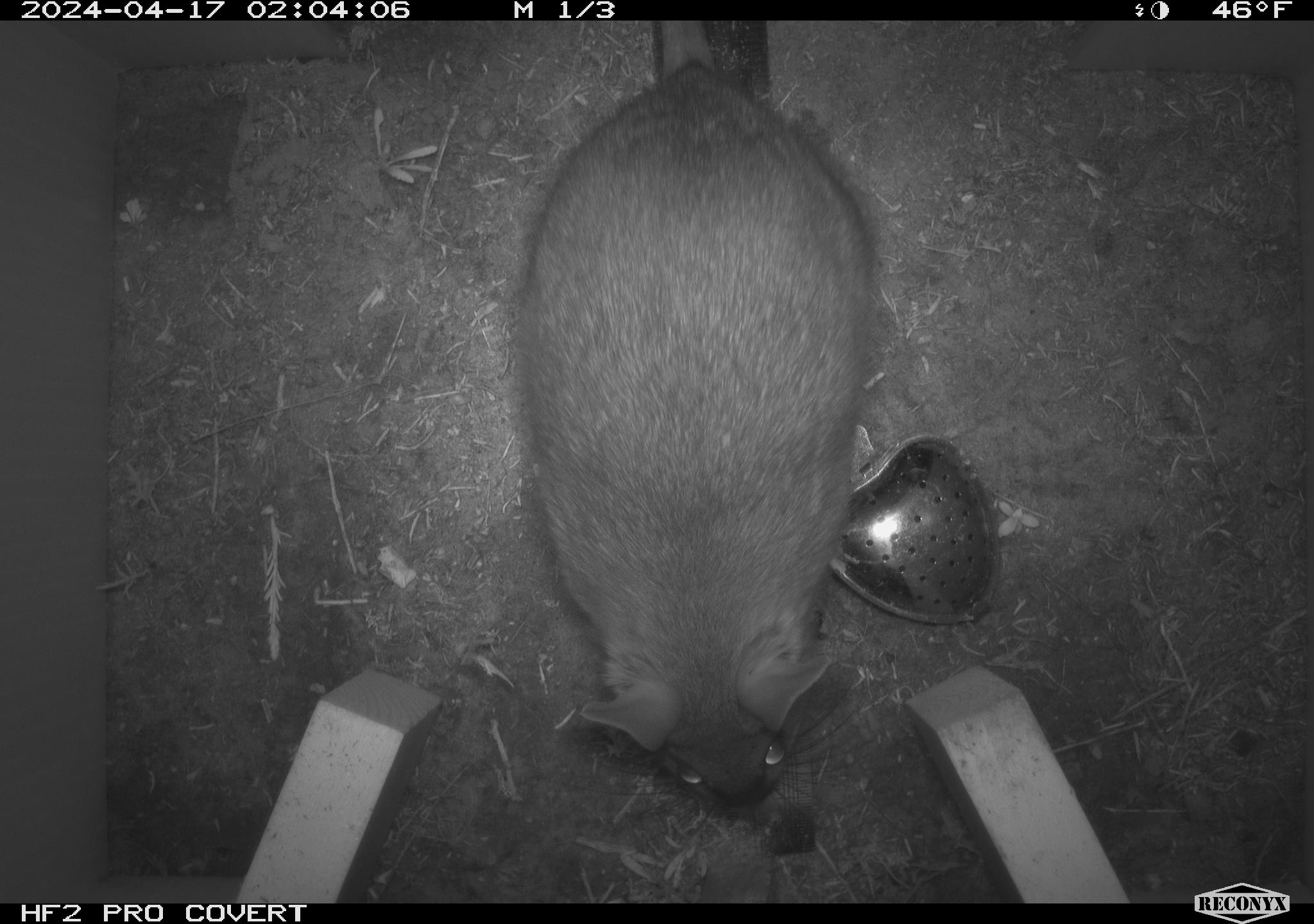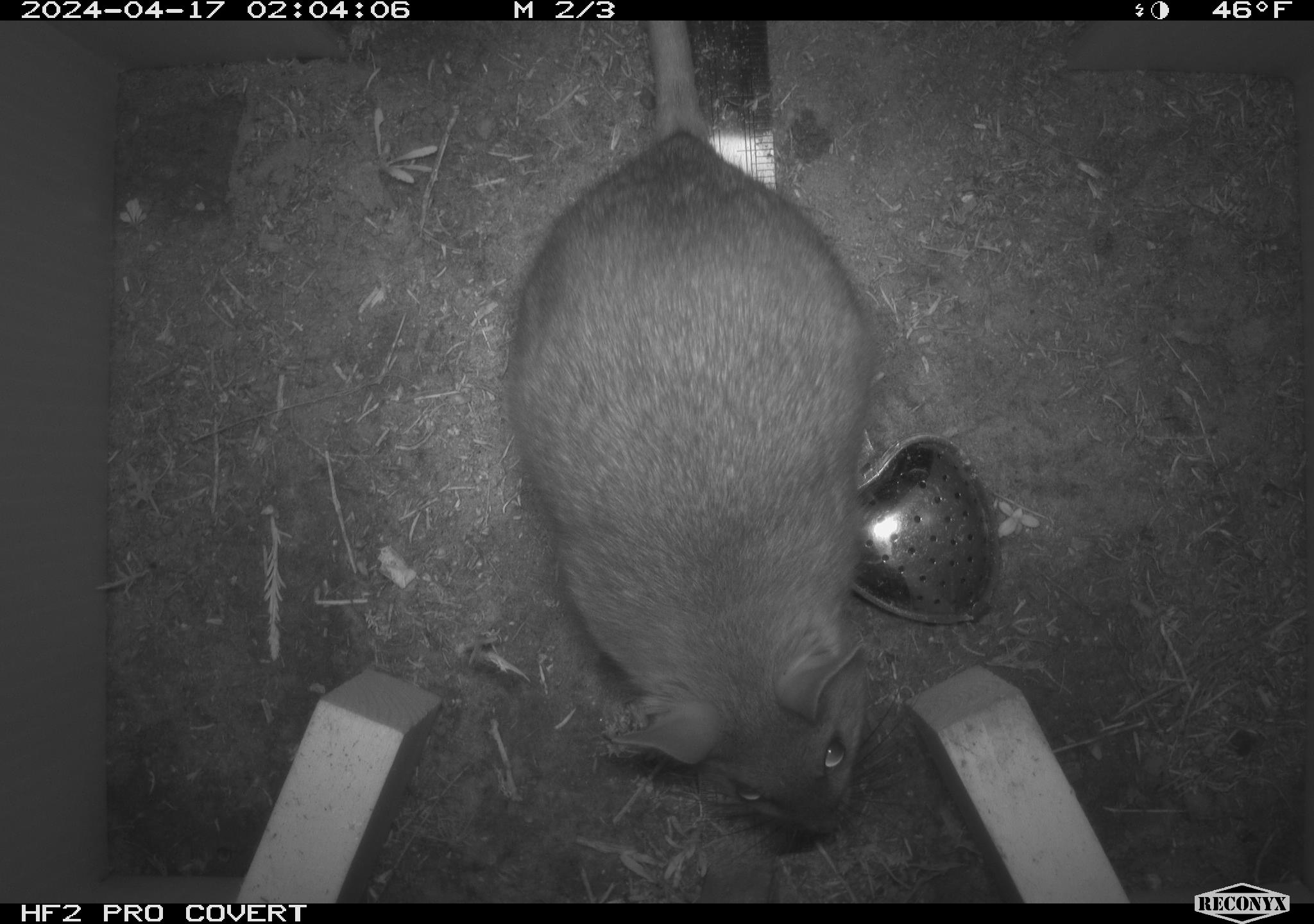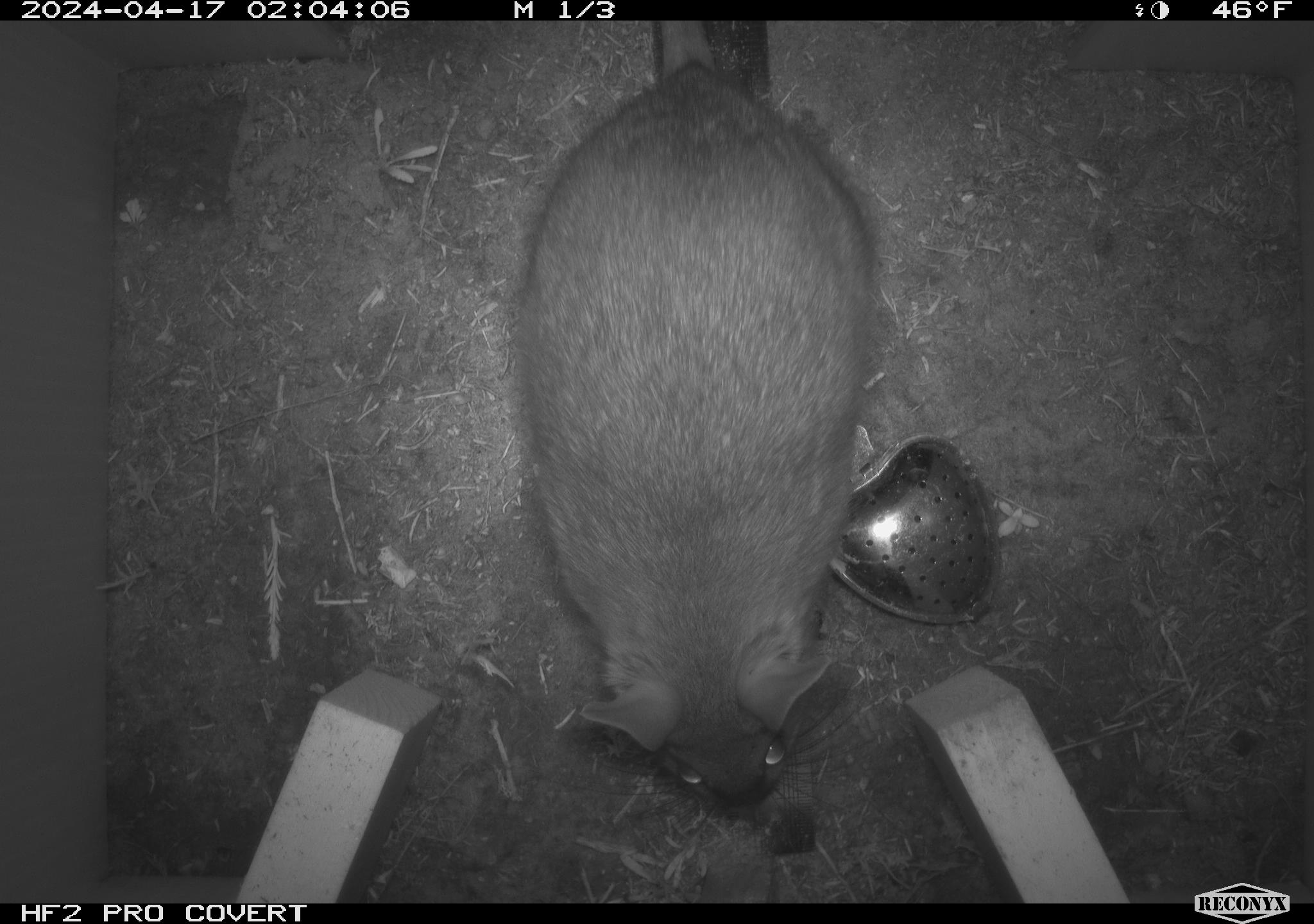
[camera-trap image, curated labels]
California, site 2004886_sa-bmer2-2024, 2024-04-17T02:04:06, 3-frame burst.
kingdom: Animalia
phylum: Chordata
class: Mammalia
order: Rodentia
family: Muridae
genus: Rattus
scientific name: Rattus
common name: rat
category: rattus species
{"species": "rattus species (rat) (Rattus)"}